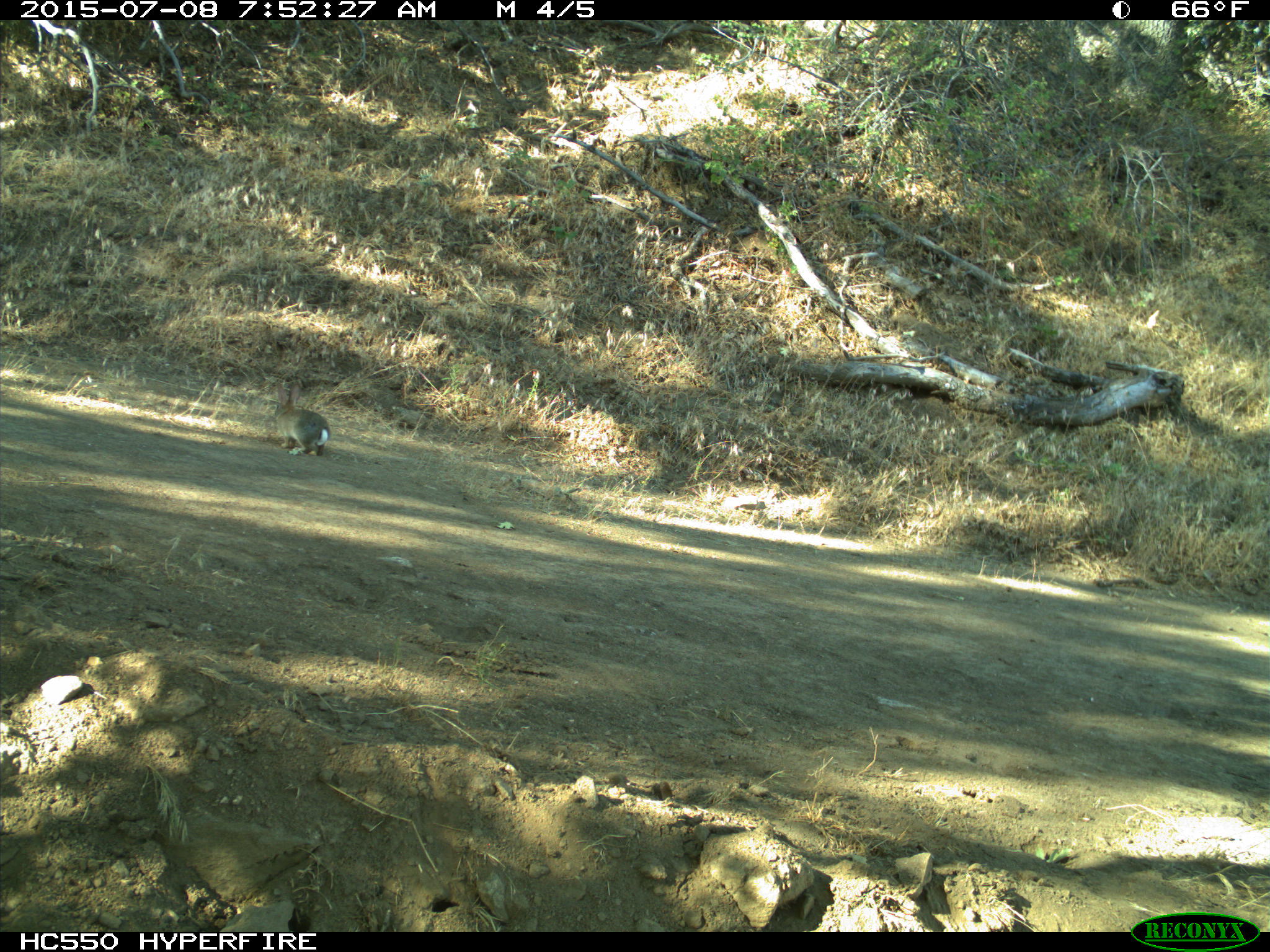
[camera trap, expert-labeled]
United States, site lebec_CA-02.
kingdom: Animalia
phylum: Chordata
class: Mammalia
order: Lagomorpha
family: Leporidae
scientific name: Leporidae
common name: rabbits and hares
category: unidentified rabbit